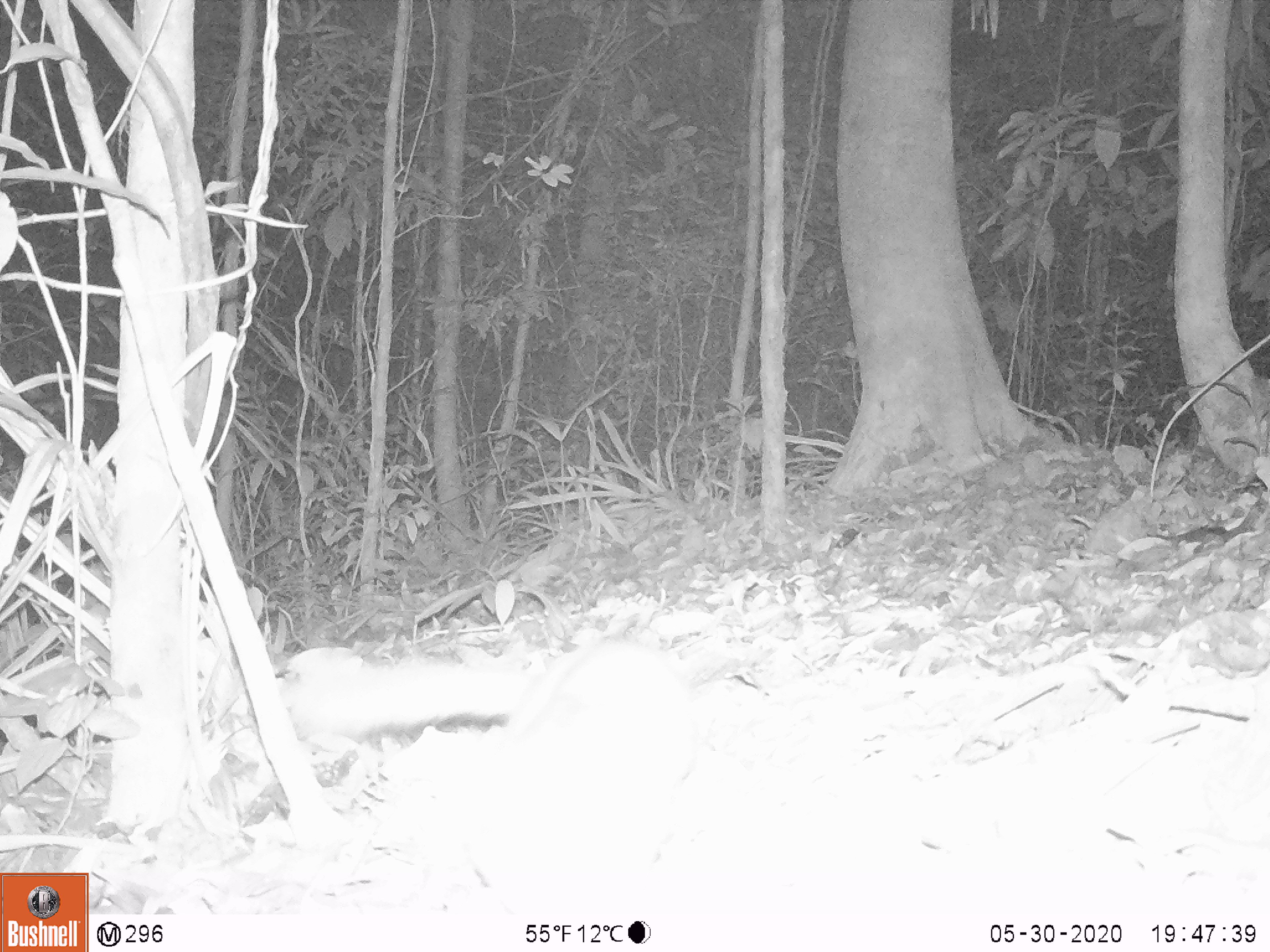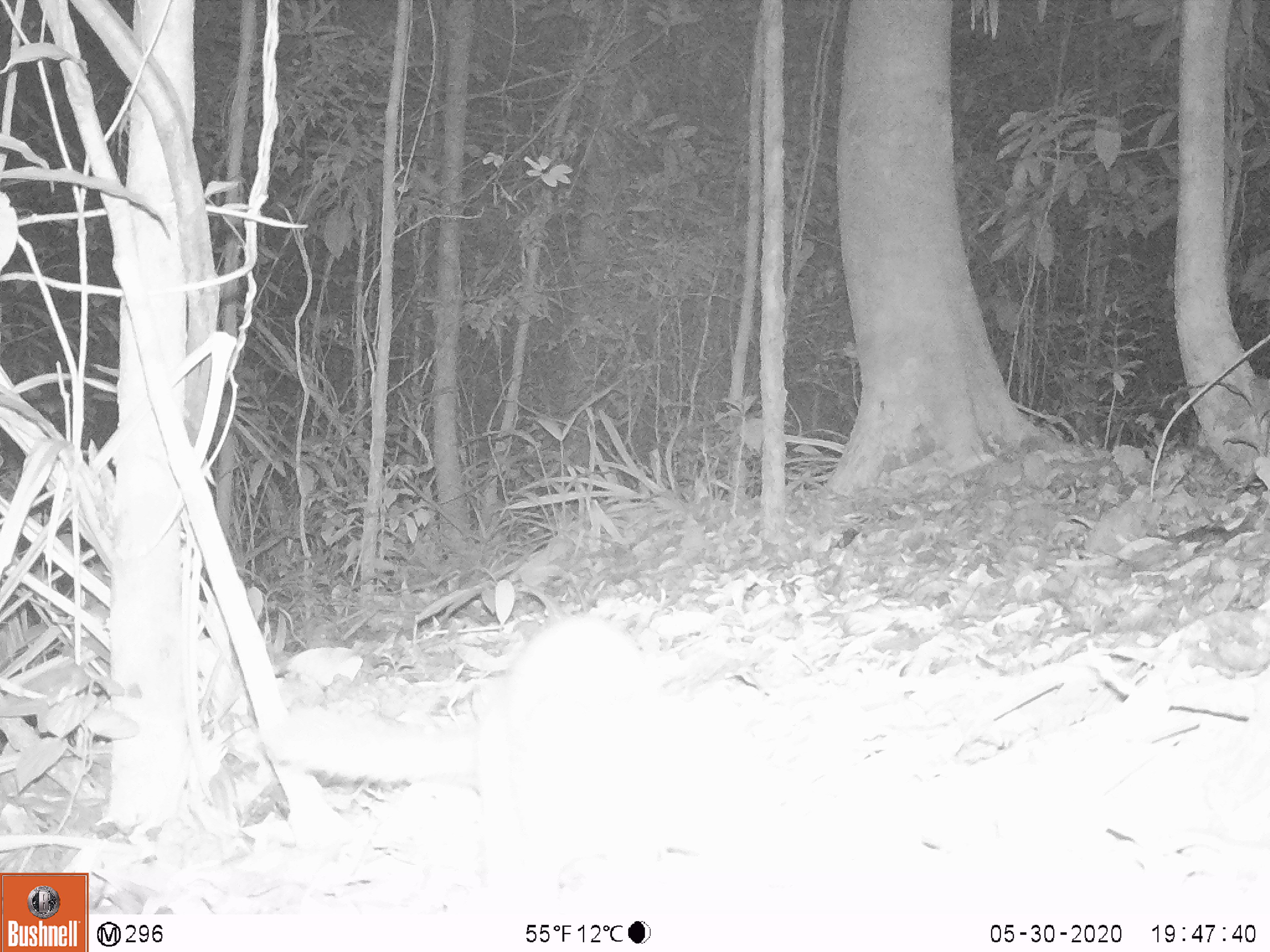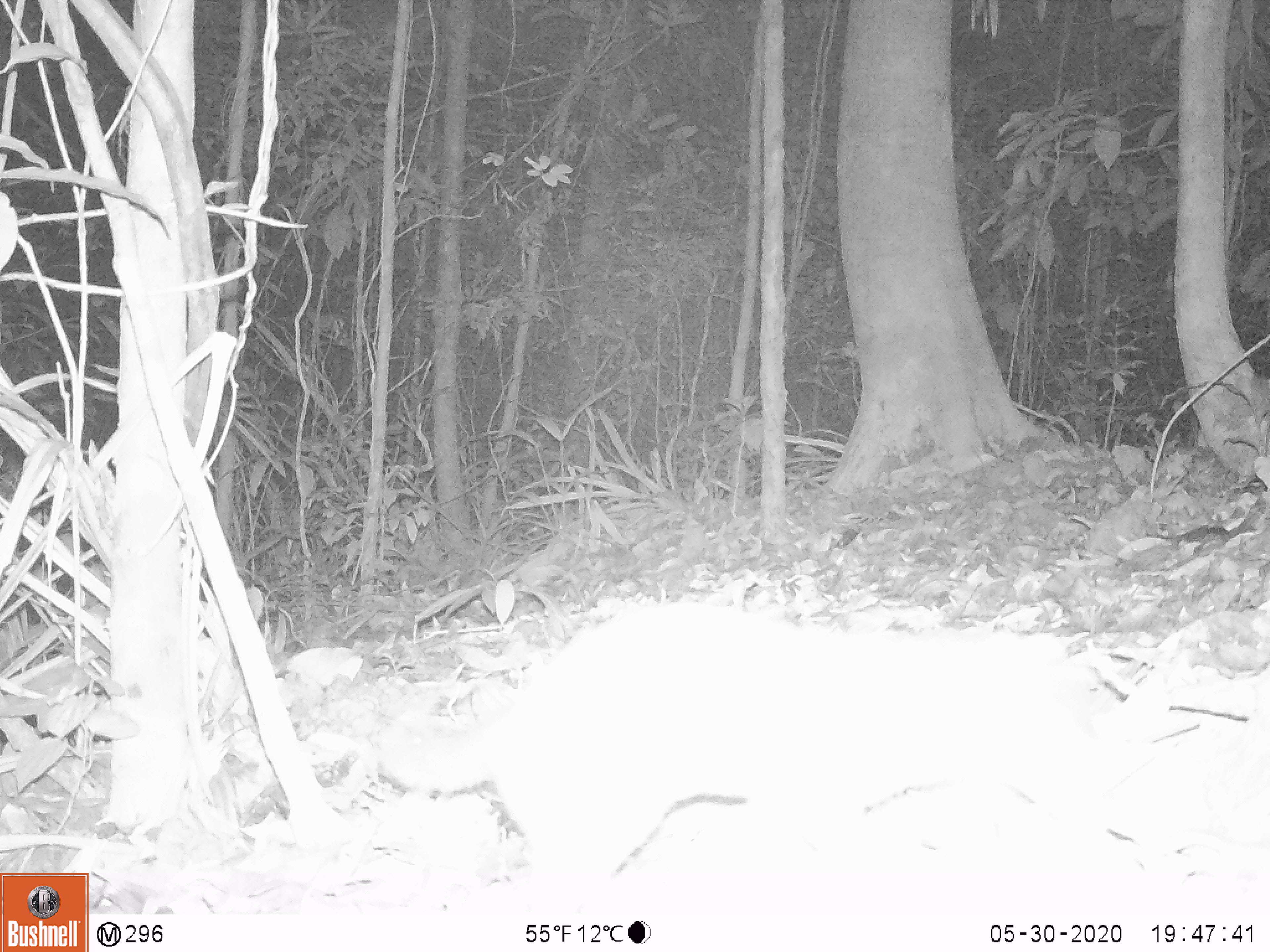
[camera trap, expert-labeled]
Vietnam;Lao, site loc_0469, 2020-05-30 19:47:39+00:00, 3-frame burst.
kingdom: Animalia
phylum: Chordata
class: Mammalia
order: Carnivora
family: Mustelidae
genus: Melogale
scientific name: Melogale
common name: ferret badger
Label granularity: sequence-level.